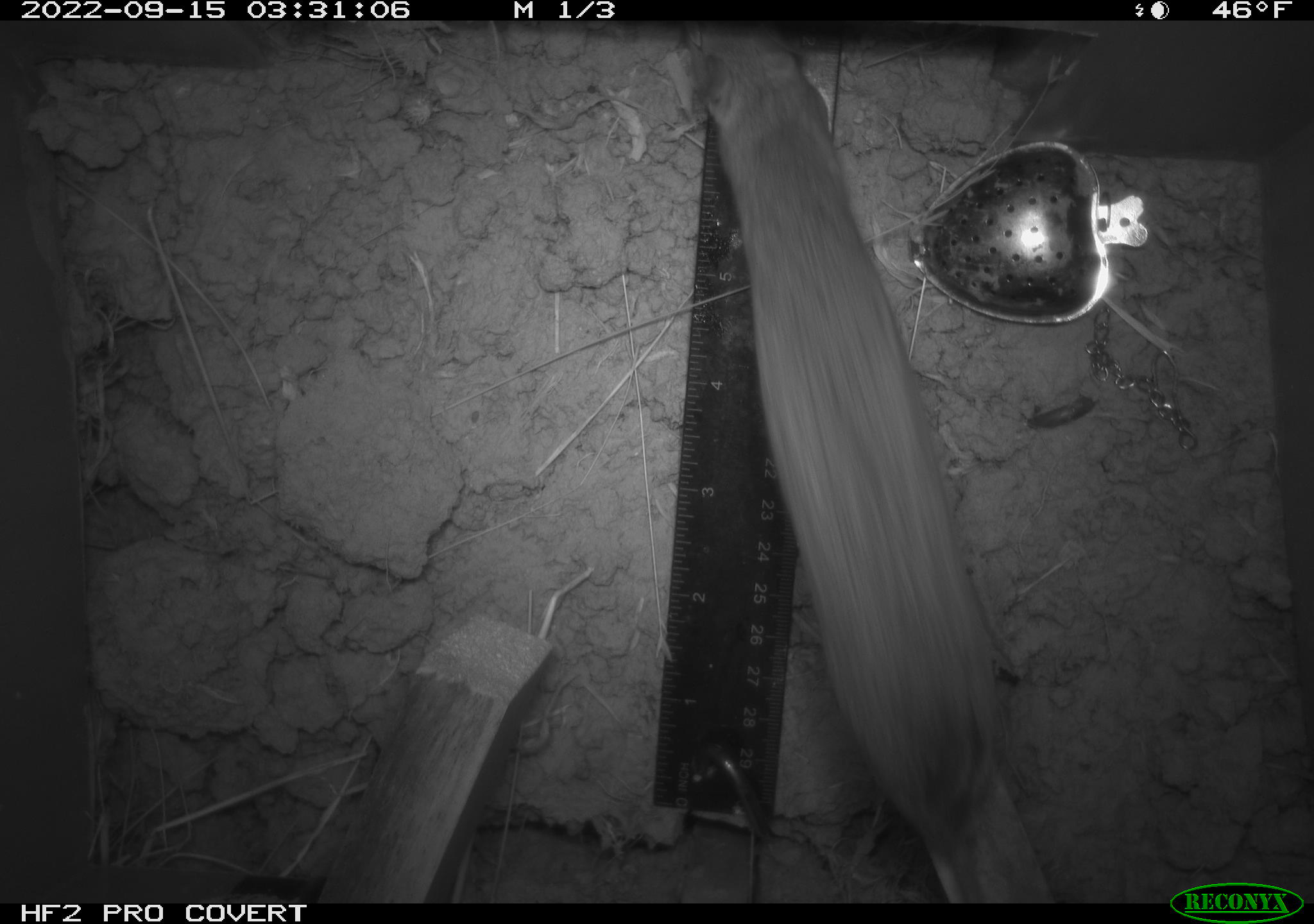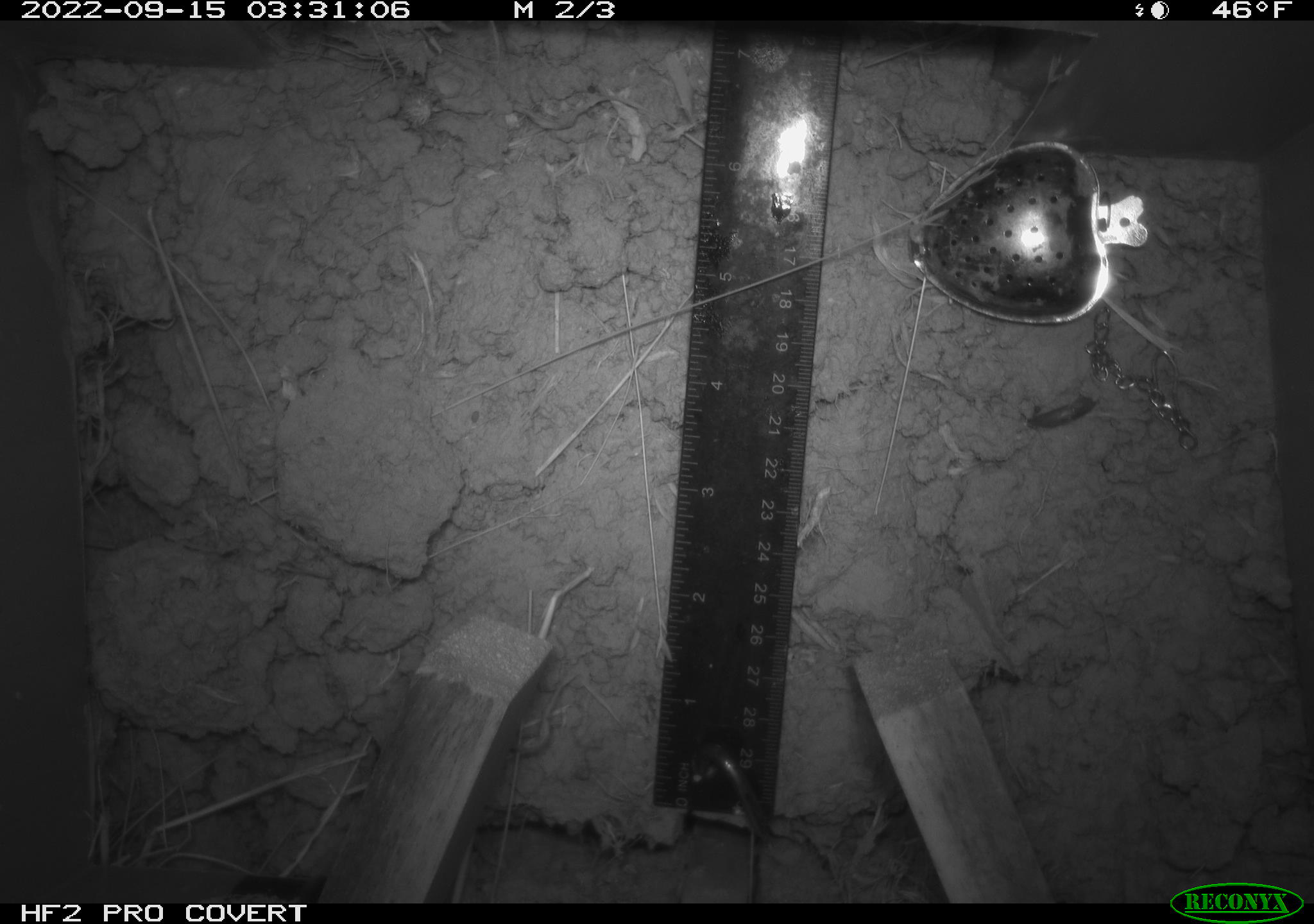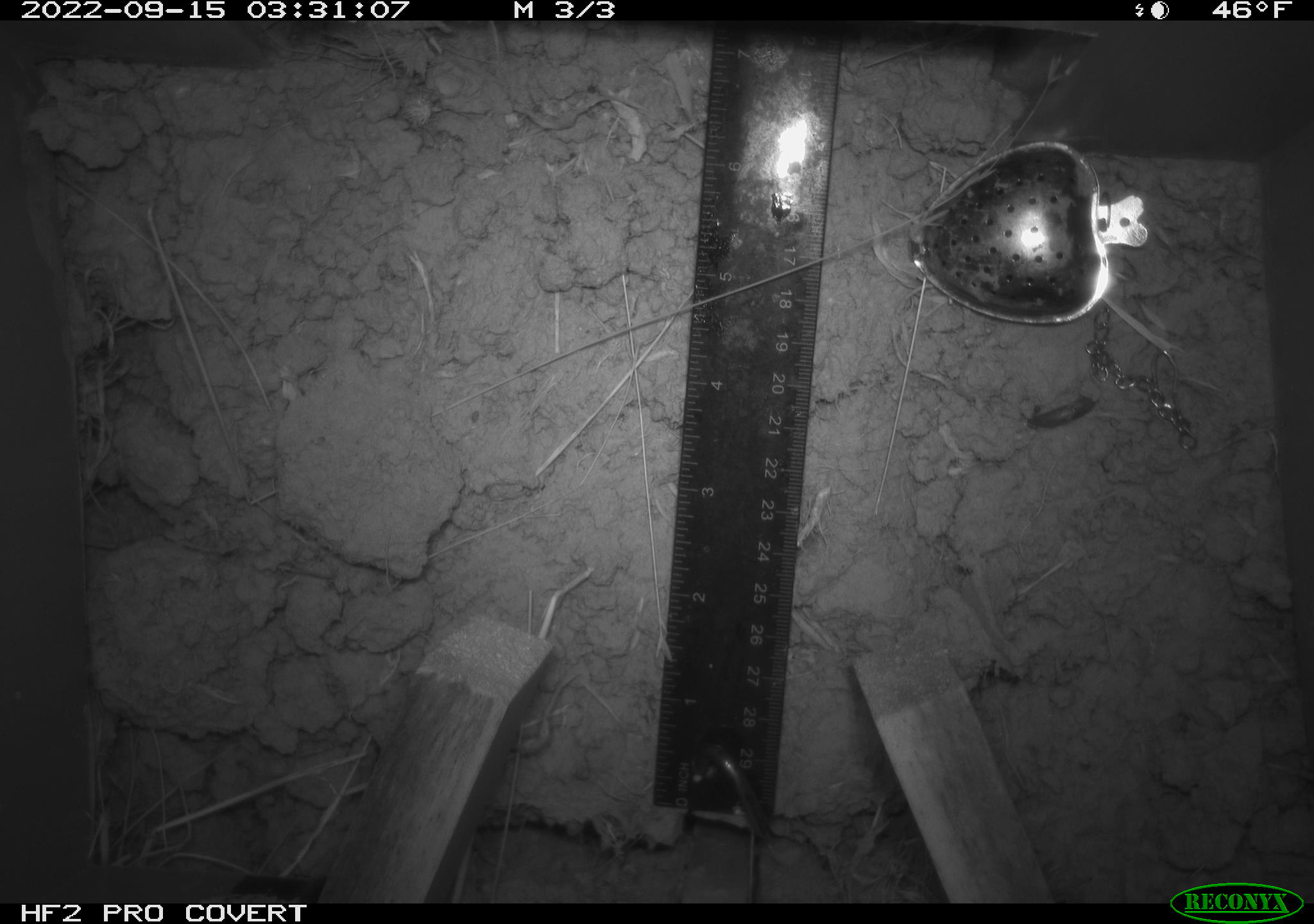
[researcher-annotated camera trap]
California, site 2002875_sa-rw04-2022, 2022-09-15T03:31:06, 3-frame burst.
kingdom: Animalia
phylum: Chordata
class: Mammalia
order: Rodentia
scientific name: Rodentia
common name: mouse species